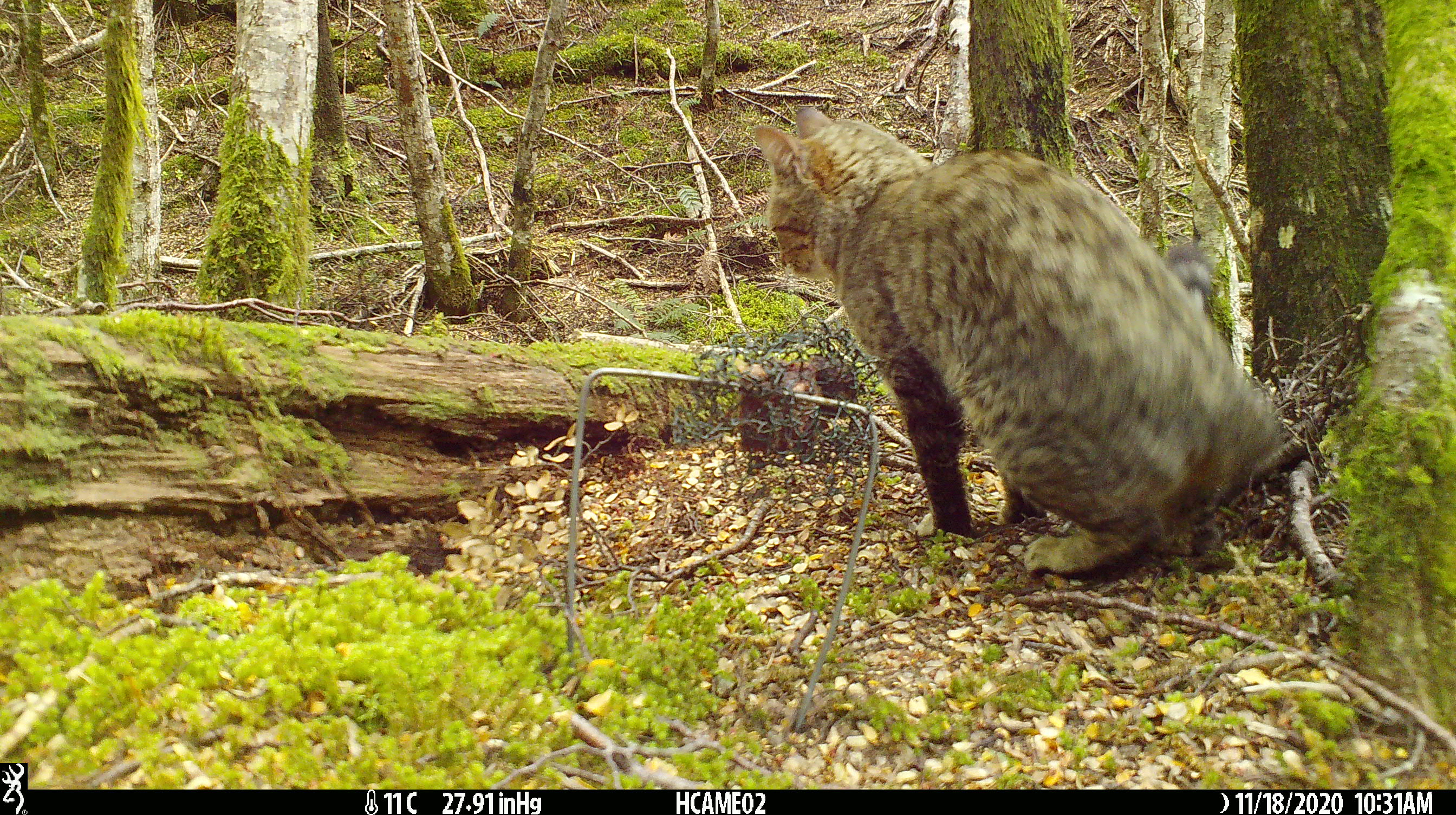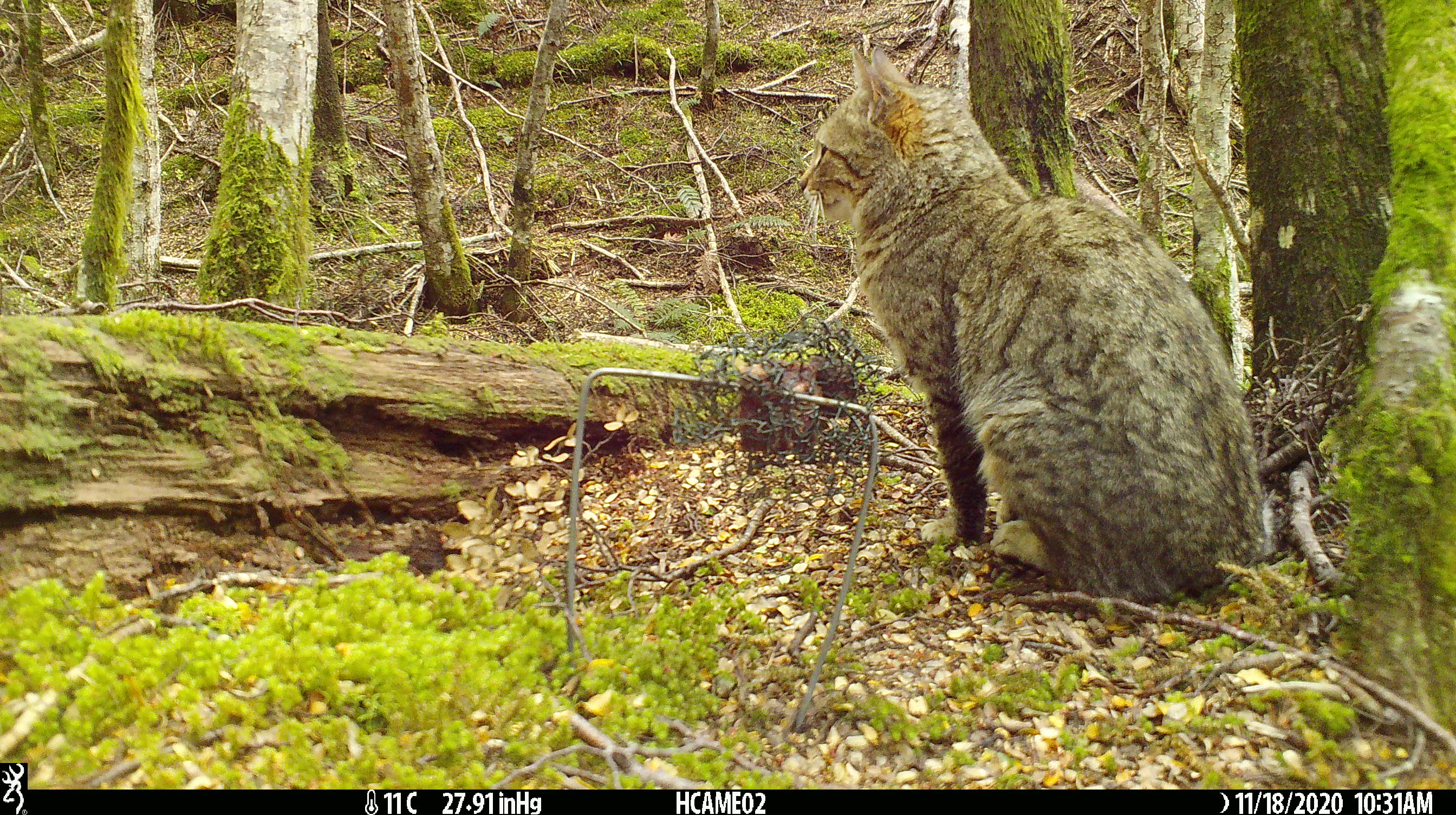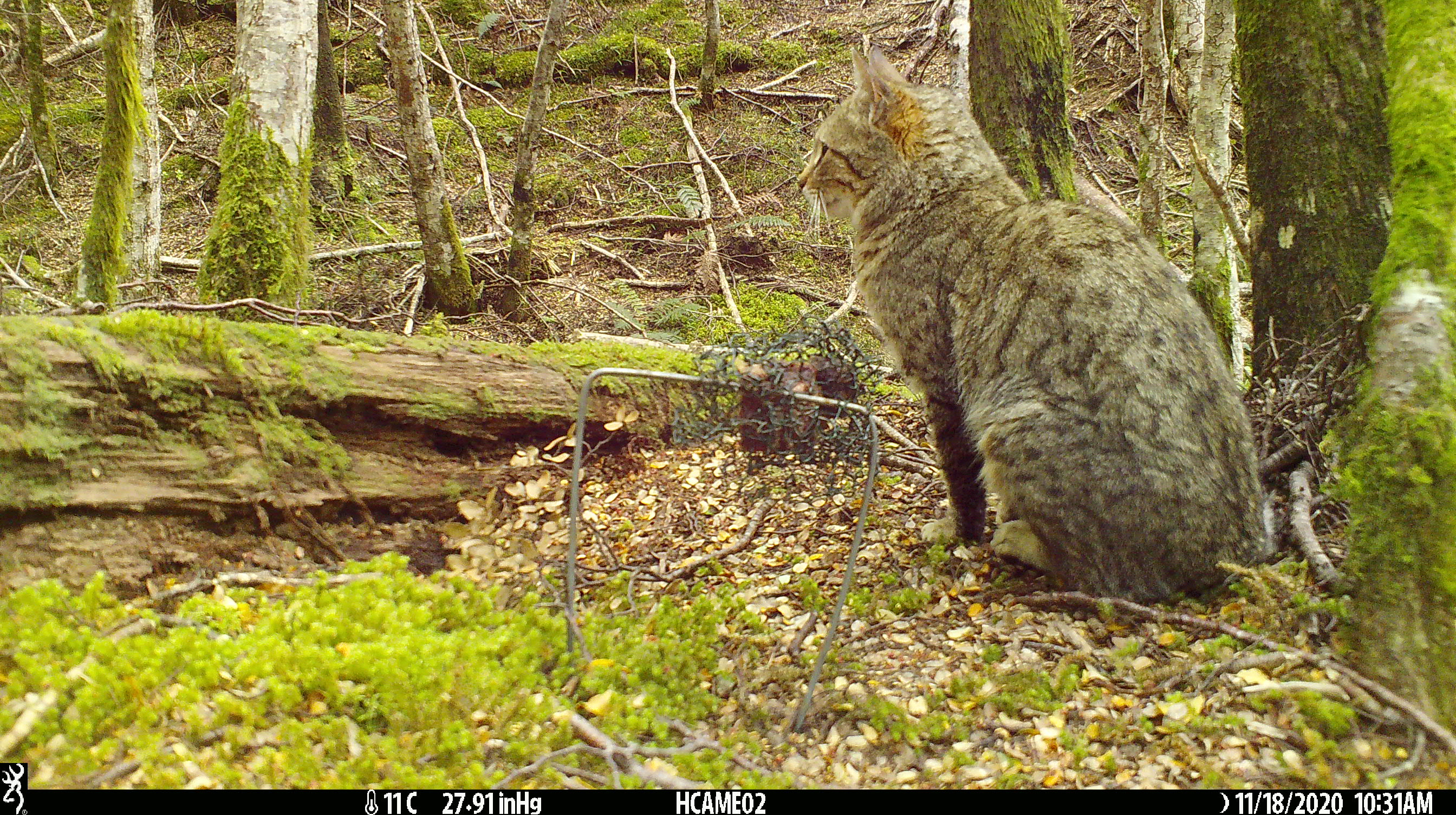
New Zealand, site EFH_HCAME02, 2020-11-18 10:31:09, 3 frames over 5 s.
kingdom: Animalia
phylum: Chordata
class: Mammalia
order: Carnivora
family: Felidae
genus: Felis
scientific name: Felis catus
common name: domestic cat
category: cat